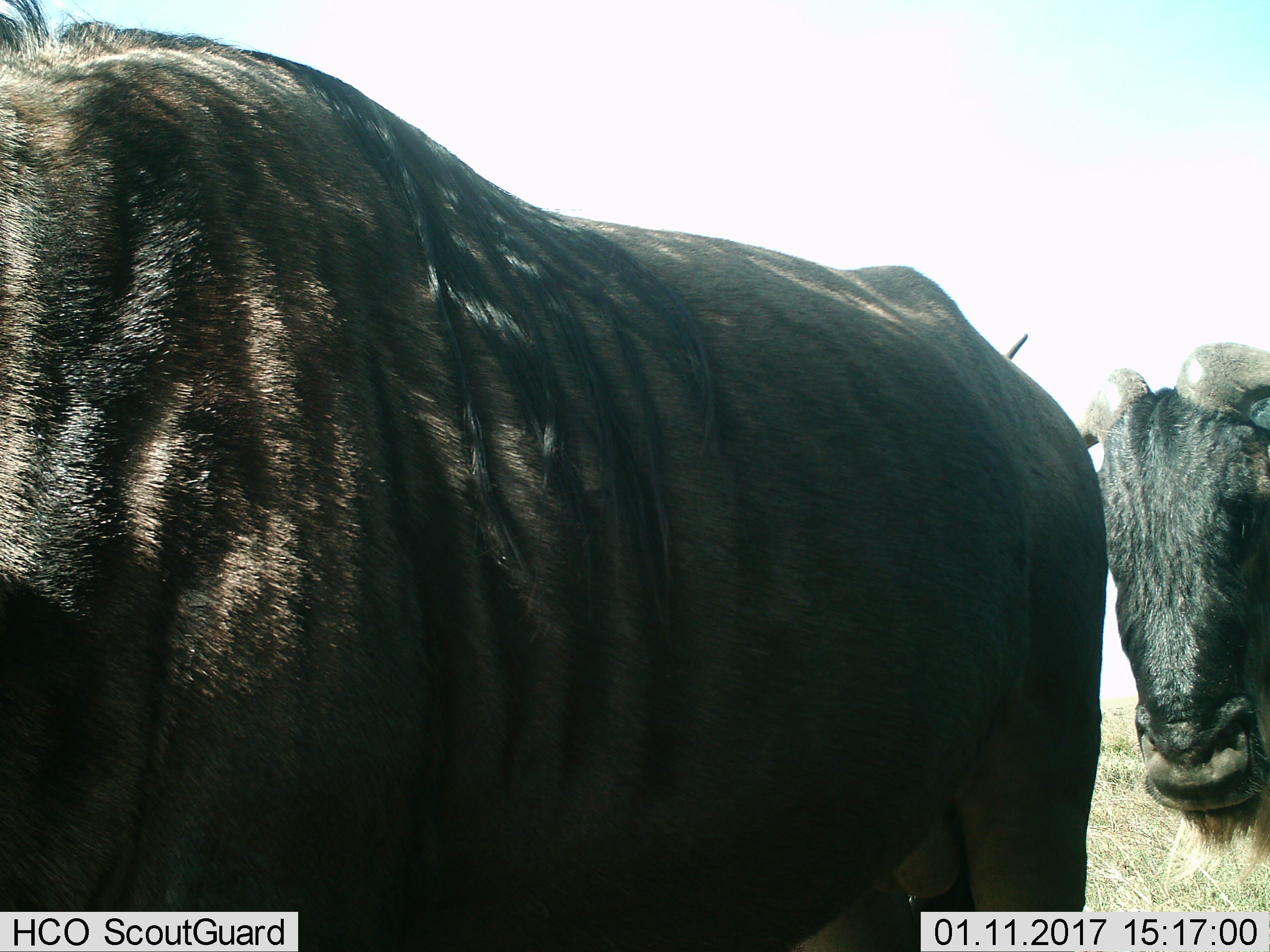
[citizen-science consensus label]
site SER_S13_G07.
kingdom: Animalia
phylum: Chordata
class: Mammalia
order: Artiodactyla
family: Bovidae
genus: Connochaetes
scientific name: Connochaetes taurinus taurinus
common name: blue wildebeest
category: wildebeestblue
Wildebeestblue (blue wildebeest) (Connochaetes taurinus taurinus), count 2. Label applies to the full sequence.